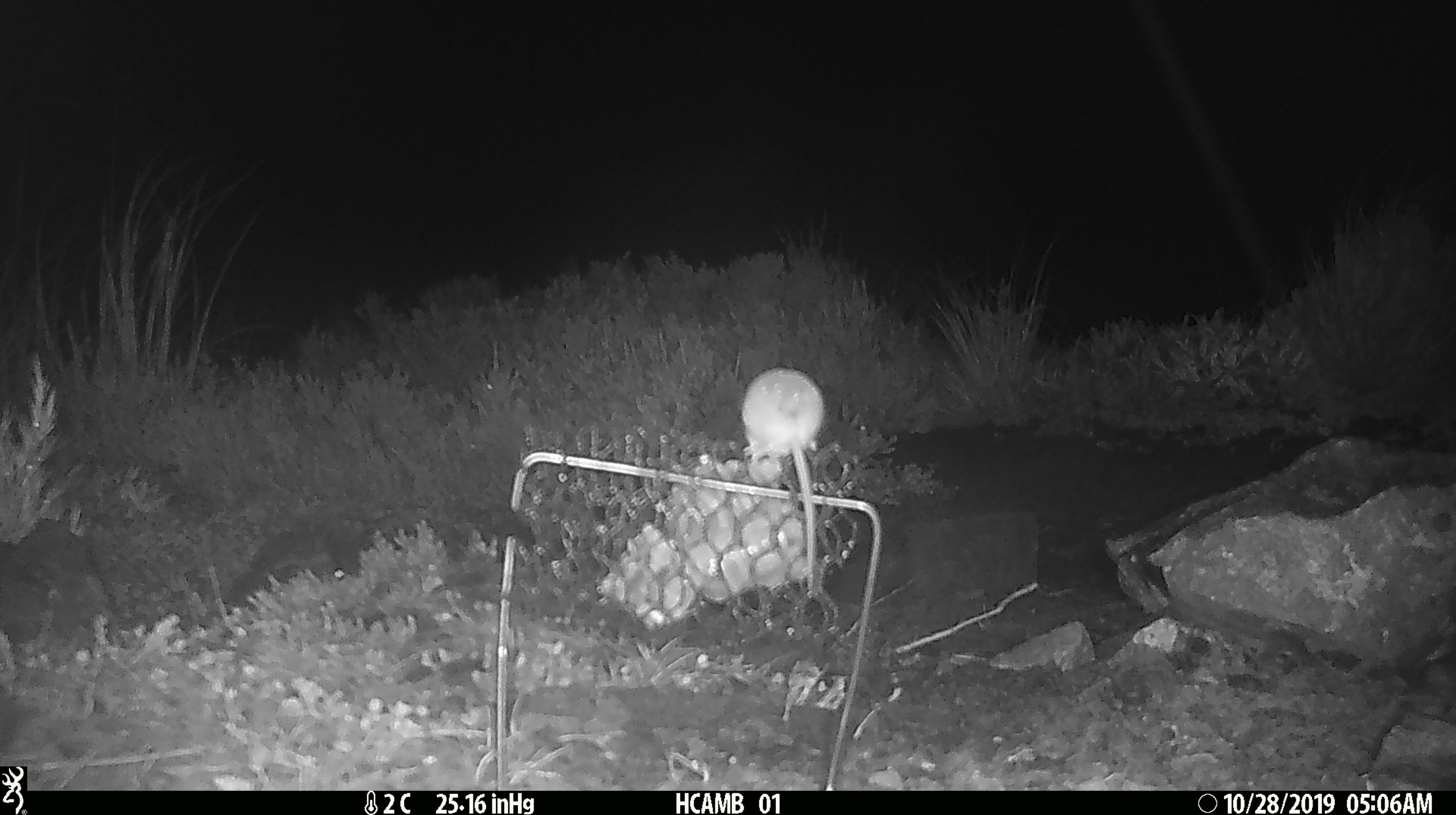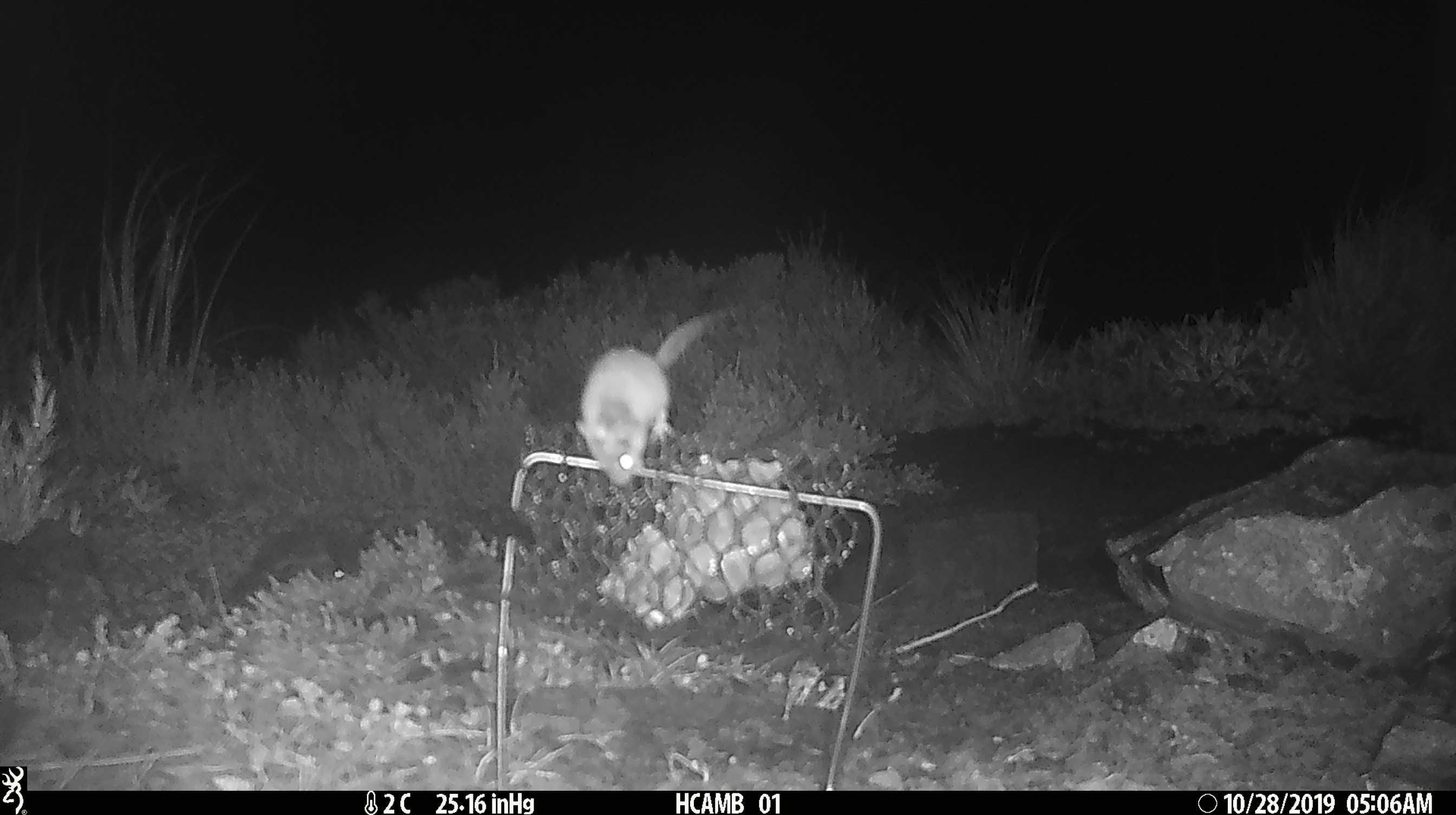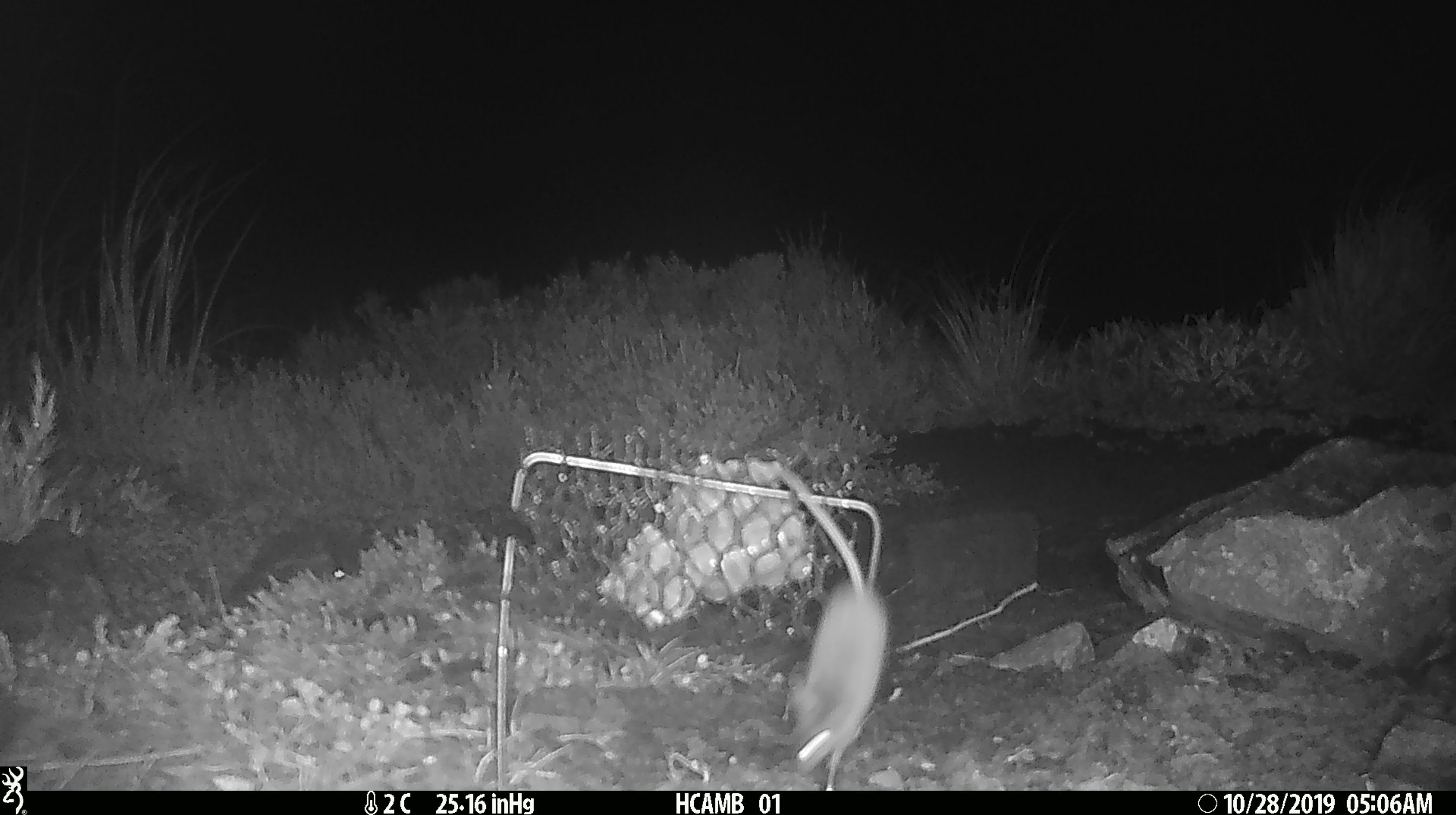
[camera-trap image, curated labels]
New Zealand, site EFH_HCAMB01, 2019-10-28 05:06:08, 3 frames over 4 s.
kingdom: Animalia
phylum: Chordata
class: Mammalia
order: Rodentia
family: Muridae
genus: Mus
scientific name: Mus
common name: mouse